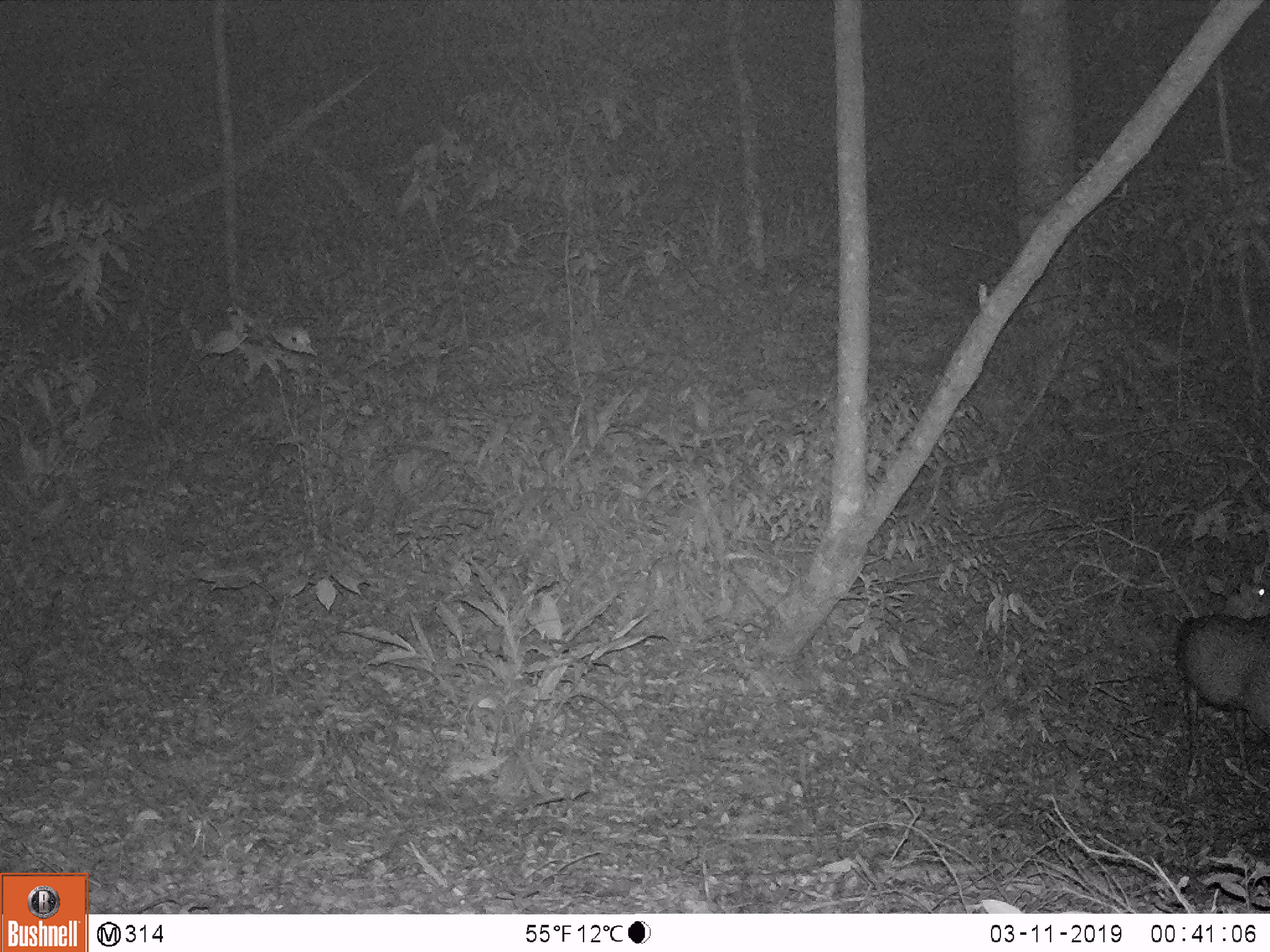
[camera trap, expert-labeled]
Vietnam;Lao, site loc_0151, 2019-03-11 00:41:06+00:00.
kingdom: Animalia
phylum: Chordata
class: Mammalia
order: Artiodactyla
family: Cervidae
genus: Muntiacus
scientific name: Muntiacus rooseveltorum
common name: roosevelt's muntjac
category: roosevelts muntjac group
Roosevelts muntjac group (roosevelt's muntjac) (Muntiacus rooseveltorum). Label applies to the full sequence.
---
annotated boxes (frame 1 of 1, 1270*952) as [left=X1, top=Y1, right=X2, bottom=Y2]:
roosevelts muntjac group: [left=1174, top=575, right=1270, bottom=785]